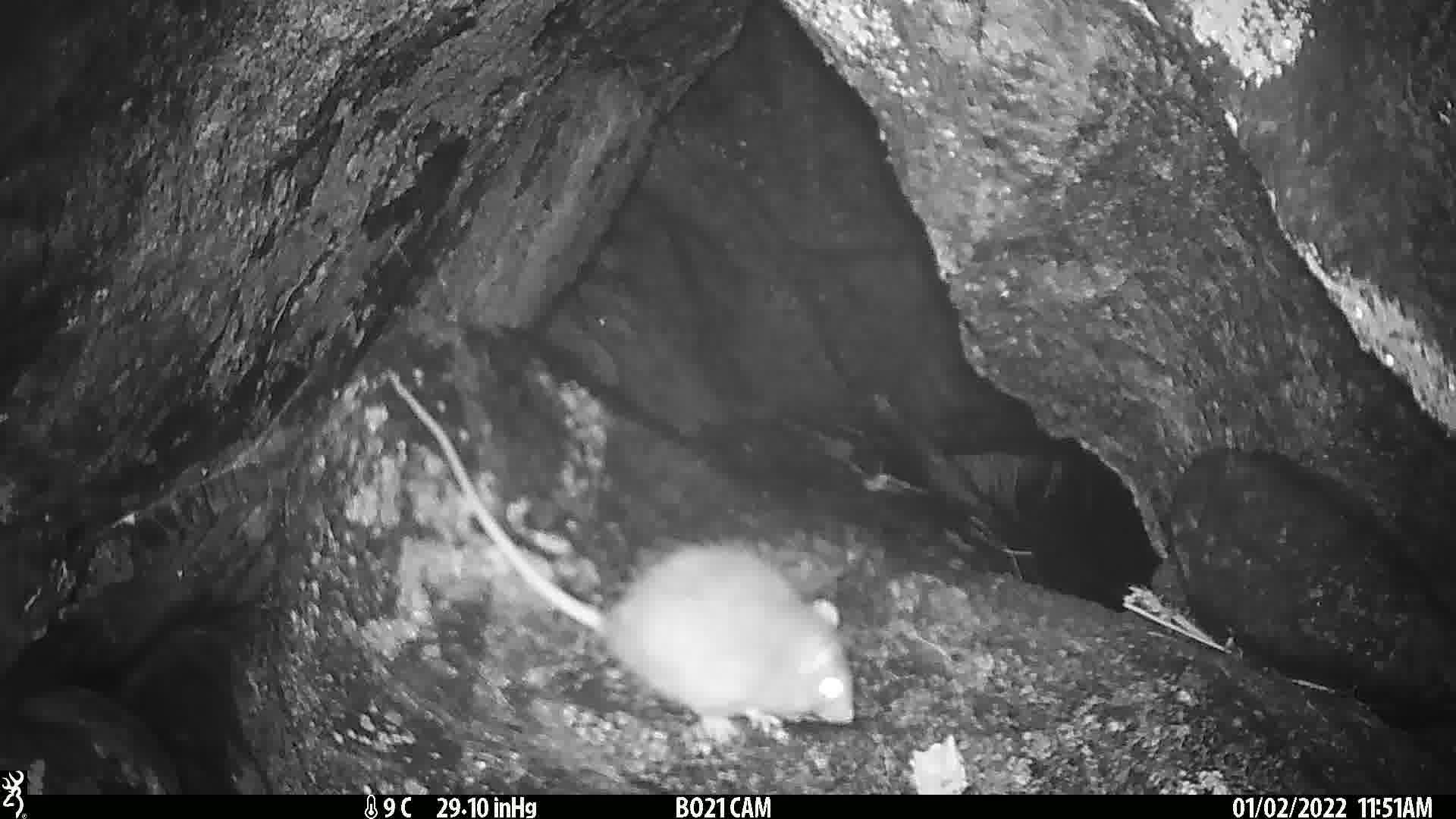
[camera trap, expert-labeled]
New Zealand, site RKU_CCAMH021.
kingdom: Animalia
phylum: Chordata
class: Mammalia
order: Rodentia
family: Muridae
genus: Rattus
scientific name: Rattus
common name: rat